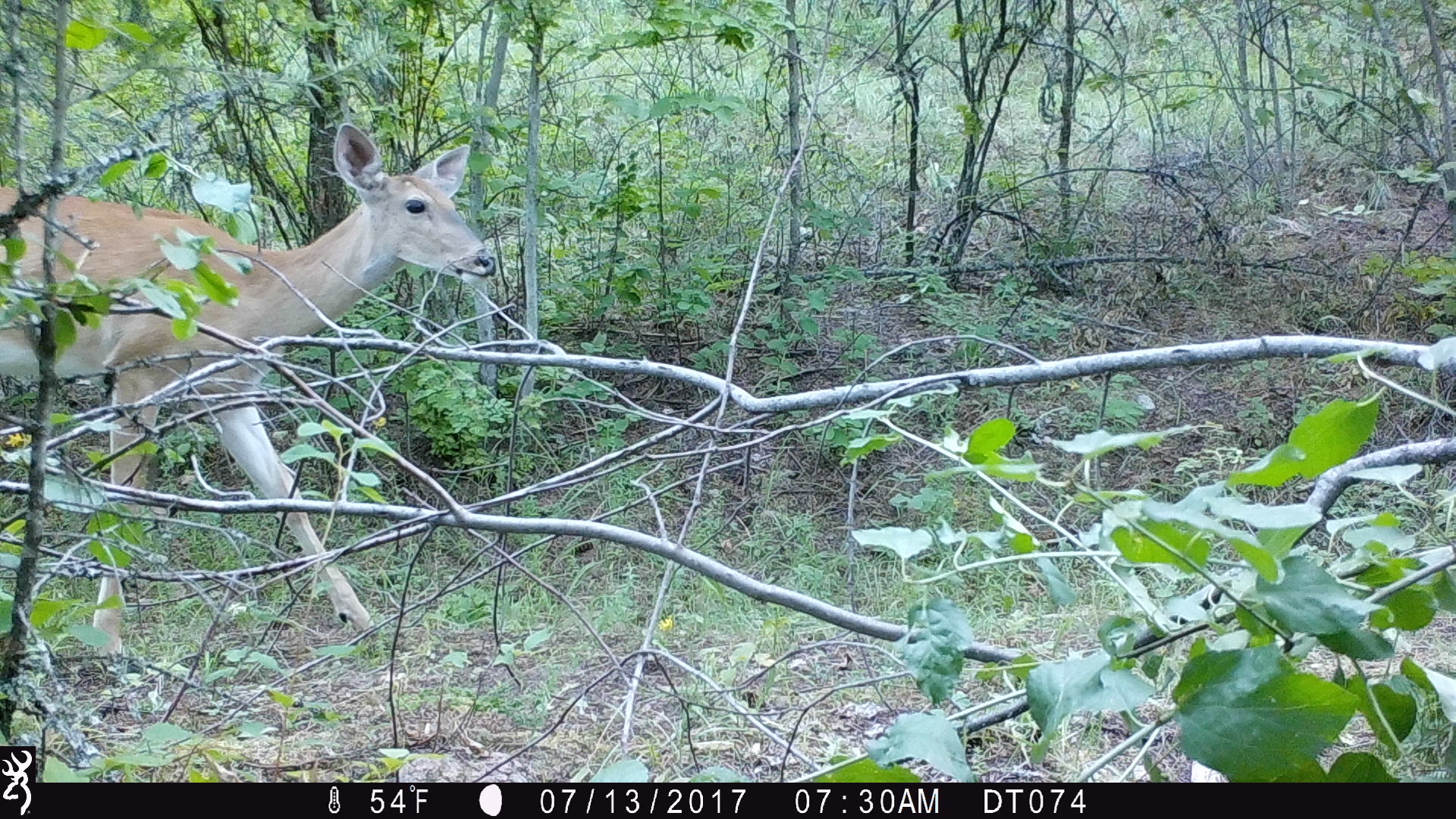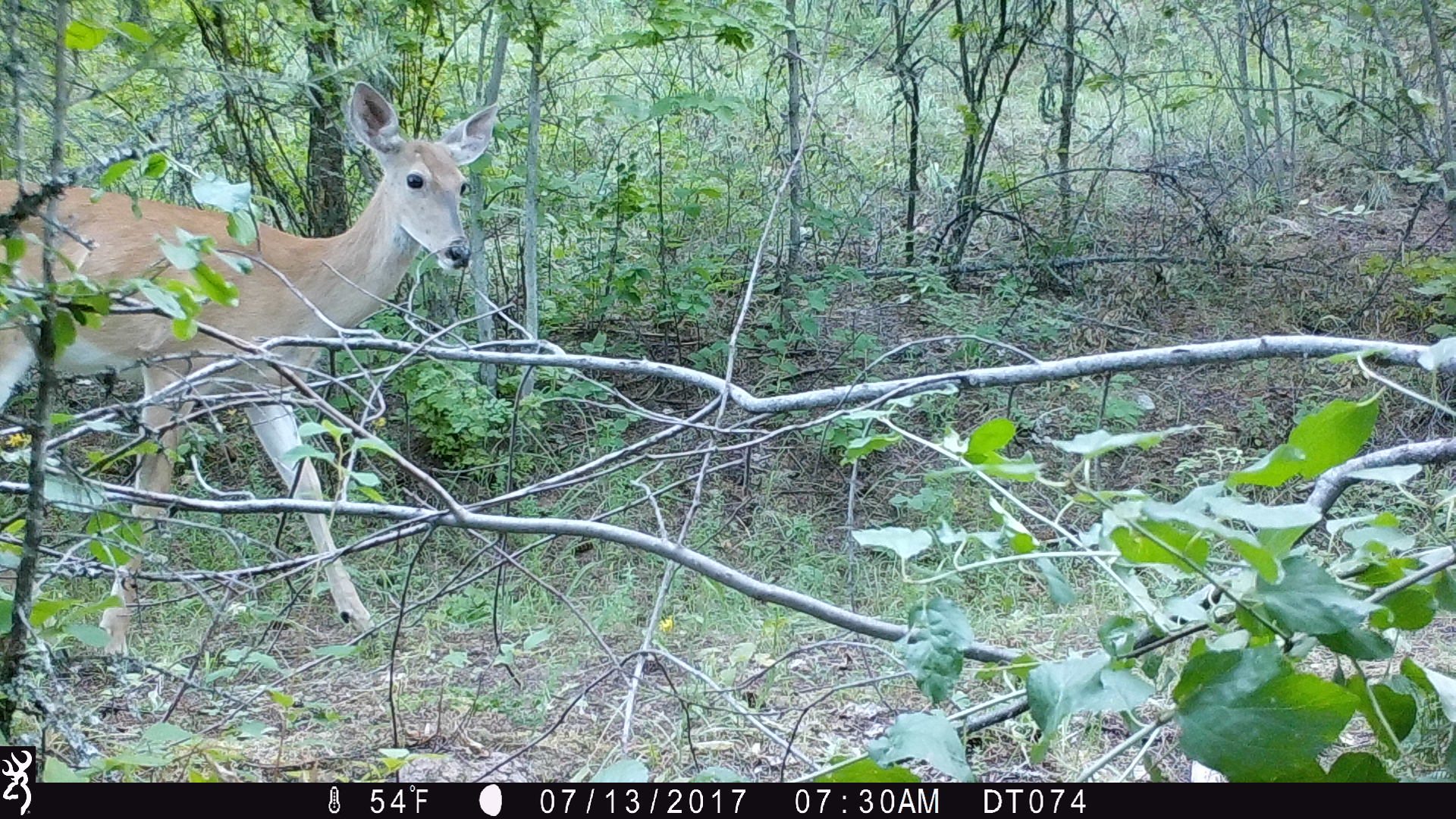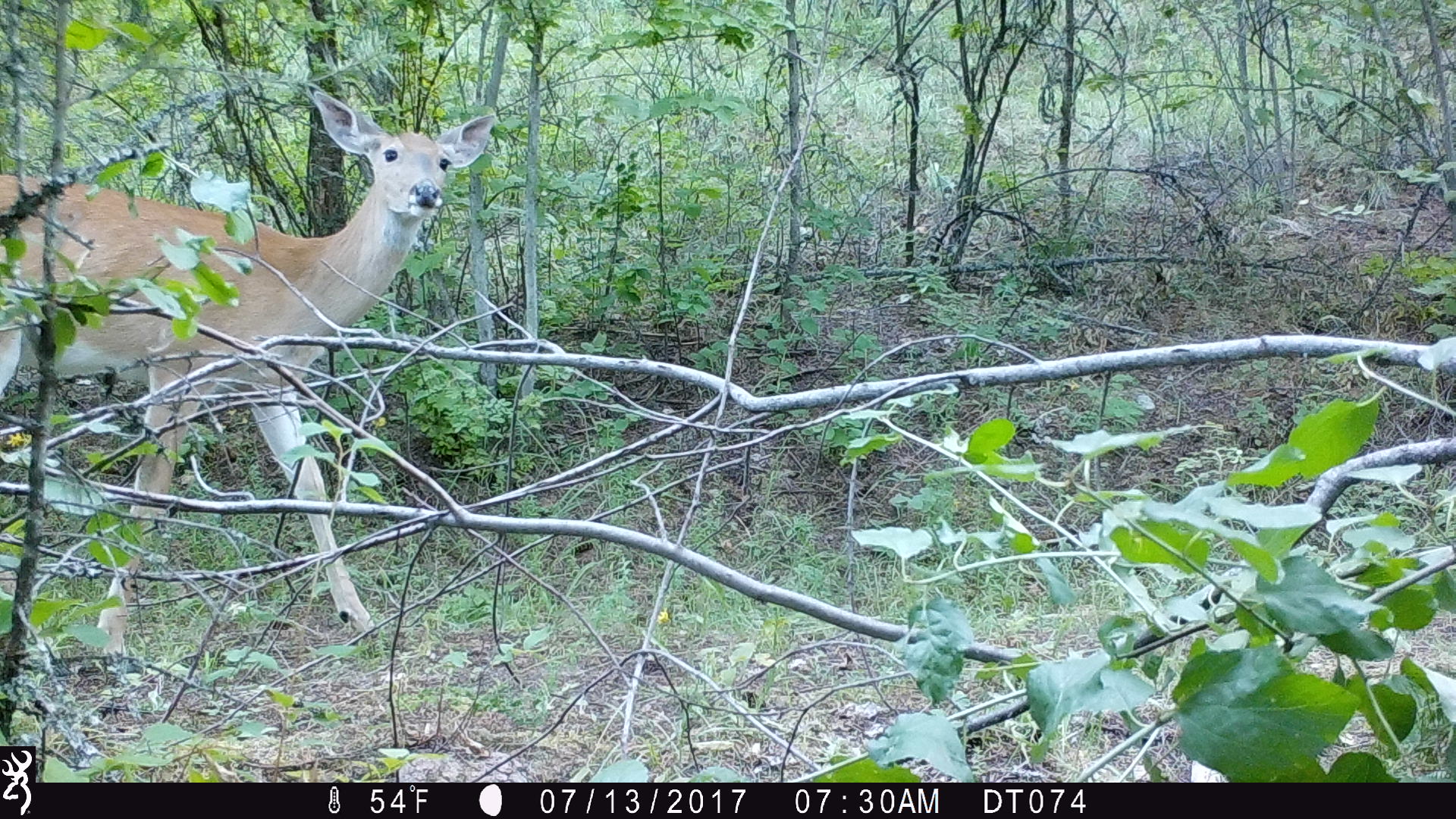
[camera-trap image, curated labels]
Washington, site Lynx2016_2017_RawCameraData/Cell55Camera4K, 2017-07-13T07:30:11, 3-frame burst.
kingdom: Animalia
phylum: Chordata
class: Mammalia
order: Artiodactyla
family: Cervidae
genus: Odocoileus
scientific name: Odocoileus virginianus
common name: white-tailed deer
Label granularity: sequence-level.